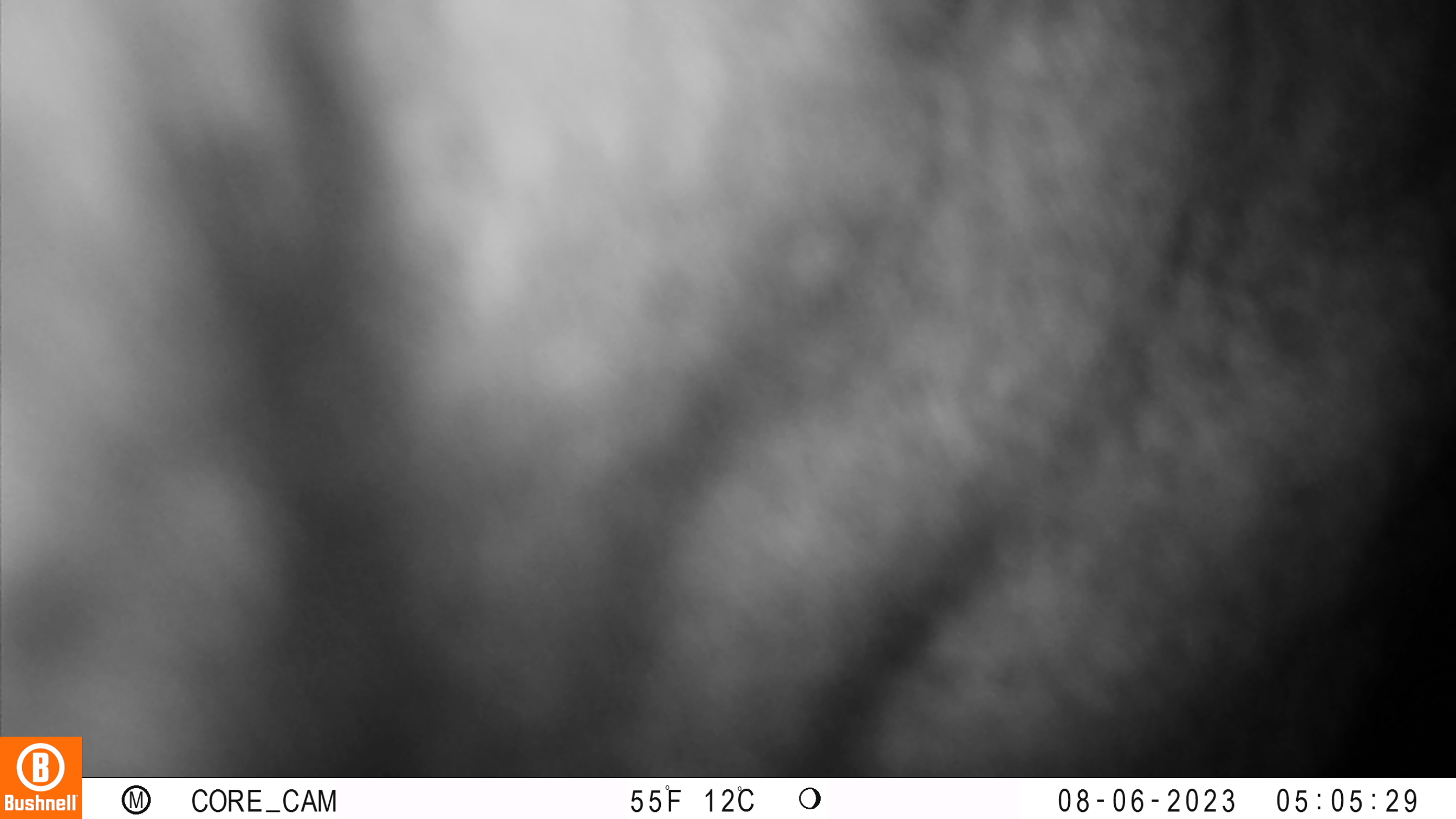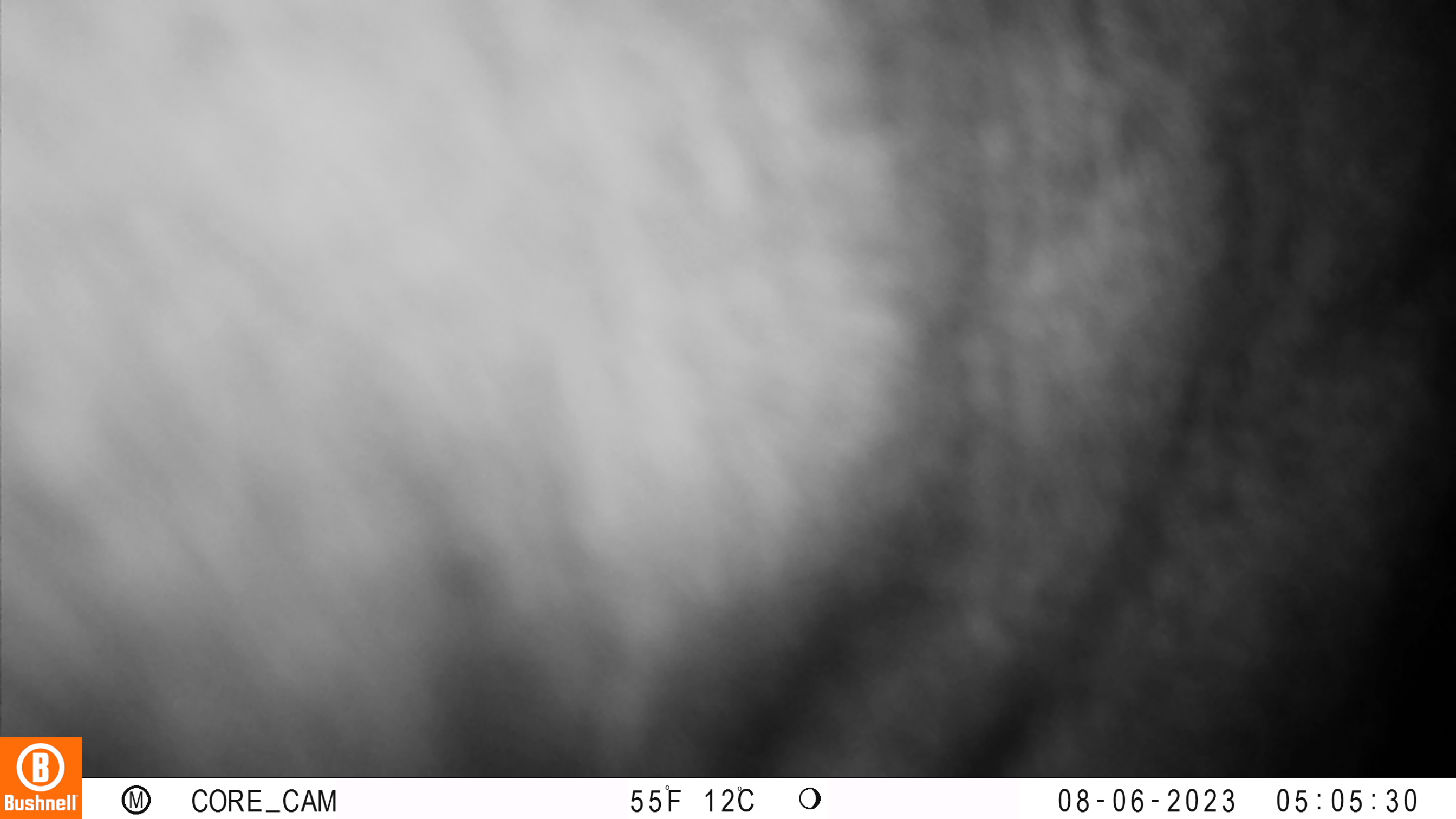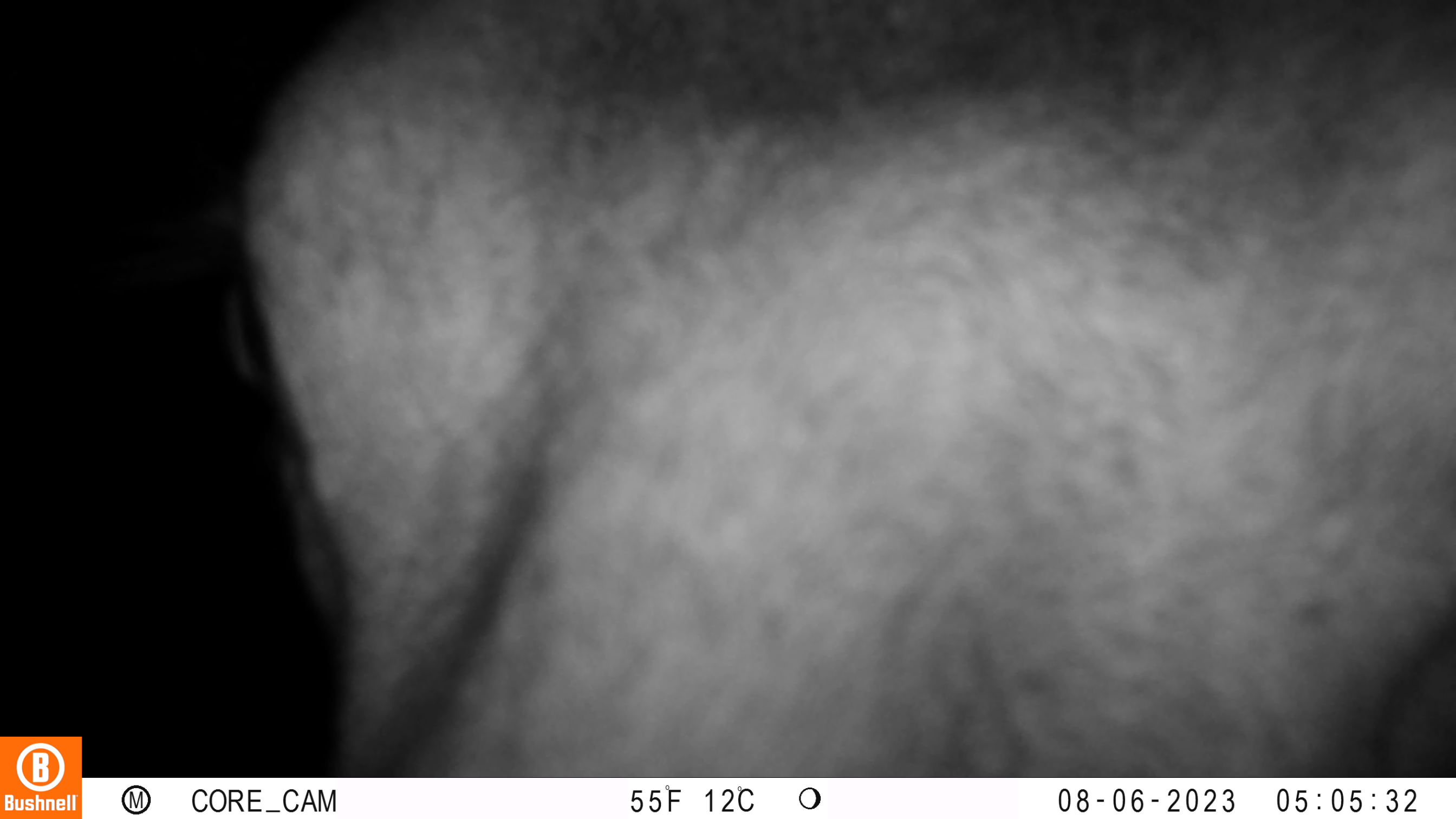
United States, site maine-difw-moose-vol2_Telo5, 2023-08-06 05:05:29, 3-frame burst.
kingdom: Animalia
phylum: Chordata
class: Mammalia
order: Artiodactyla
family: Cervidae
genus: Alces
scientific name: Alces alces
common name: moose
Moose (Alces alces).